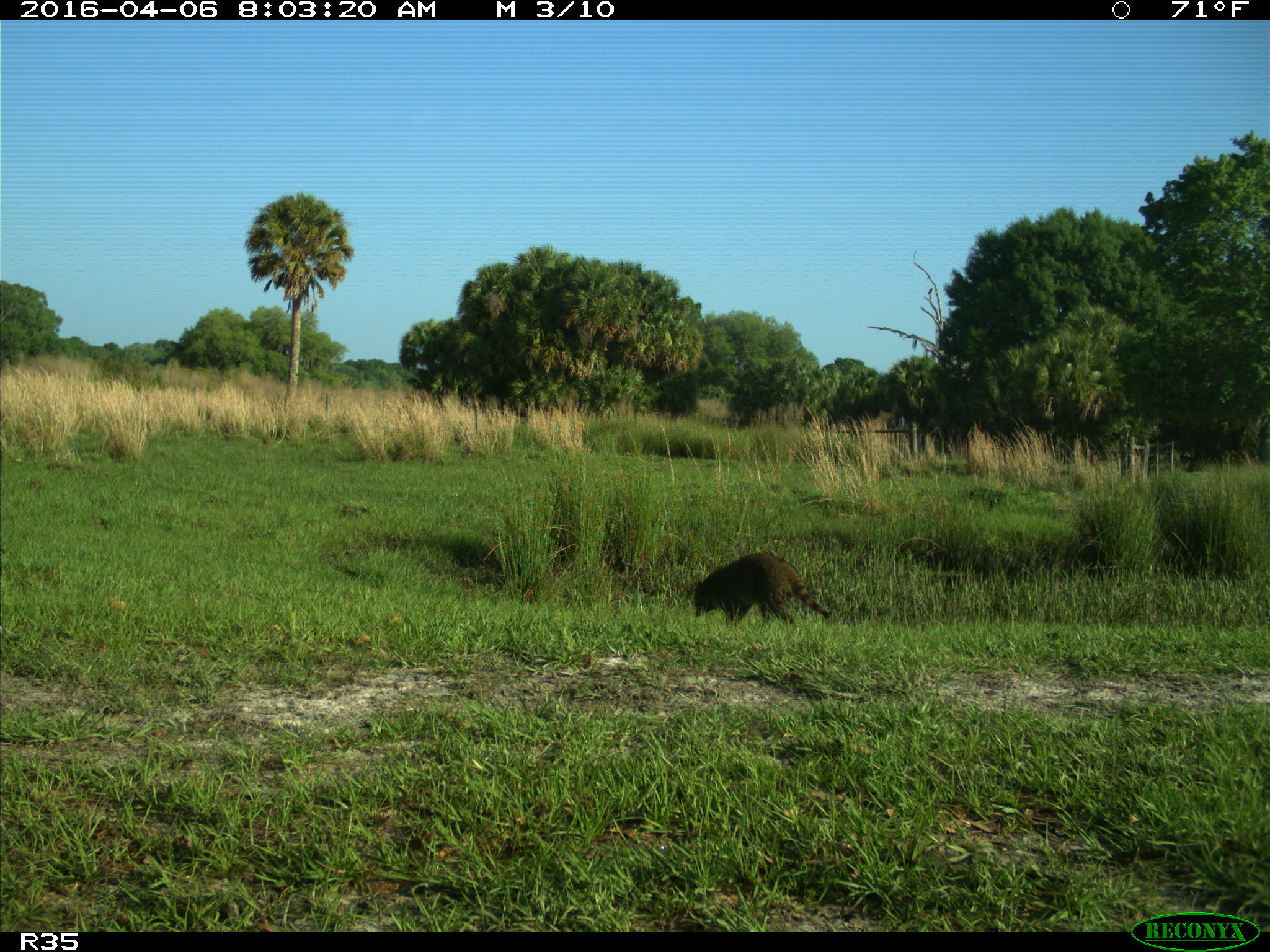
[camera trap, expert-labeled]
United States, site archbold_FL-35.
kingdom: Animalia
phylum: Chordata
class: Mammalia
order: Carnivora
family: Procyonidae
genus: Procyon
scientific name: Procyon lotor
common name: common raccoon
Procyon lotor (common raccoon).